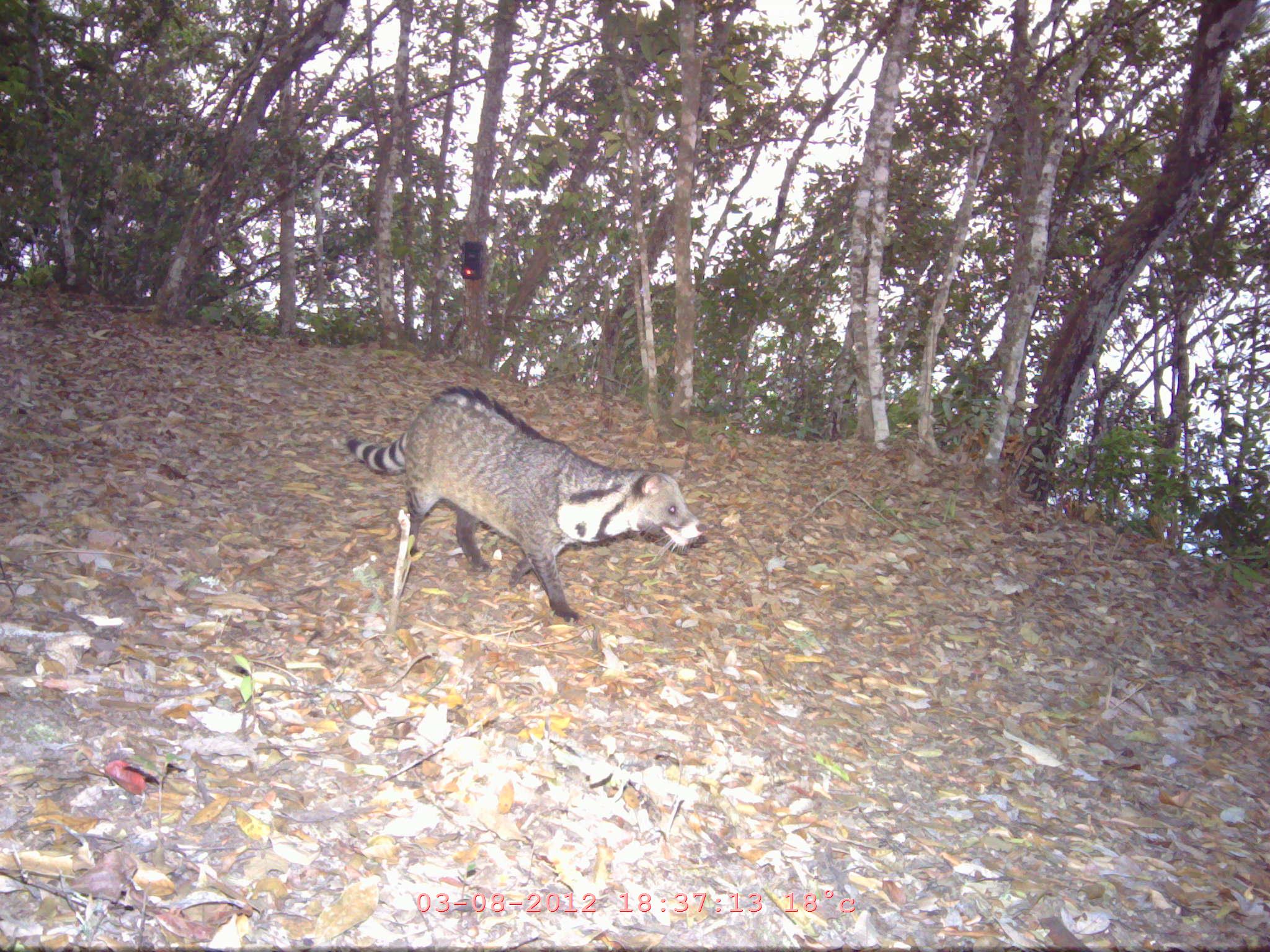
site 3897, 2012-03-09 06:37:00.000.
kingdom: Animalia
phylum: Chordata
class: Mammalia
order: Carnivora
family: Viverridae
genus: Viverra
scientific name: Viverra zibetha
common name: large indian civet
Viverra zibetha (large indian civet), count 1.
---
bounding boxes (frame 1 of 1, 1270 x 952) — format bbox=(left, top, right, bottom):
viverra zibetha: bbox=(342, 385, 707, 621)